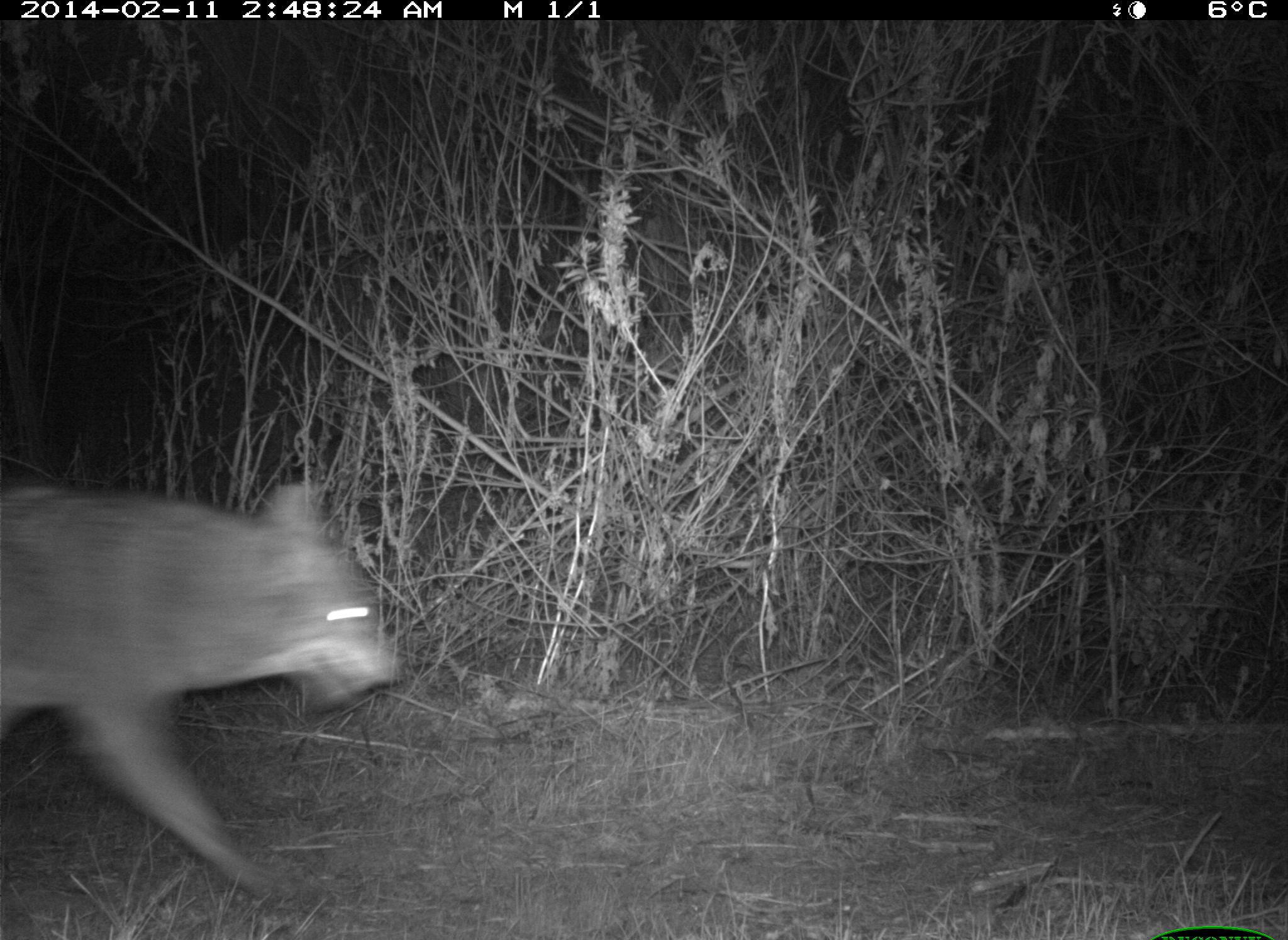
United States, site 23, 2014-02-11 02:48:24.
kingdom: Animalia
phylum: Chordata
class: Mammalia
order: Carnivora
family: Canidae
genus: Canis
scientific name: Canis latrans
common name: coyote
Coyote (Canis latrans).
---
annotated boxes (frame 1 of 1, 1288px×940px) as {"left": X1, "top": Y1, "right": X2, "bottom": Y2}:
coyote: {"left": 0, "top": 483, "right": 405, "bottom": 914}